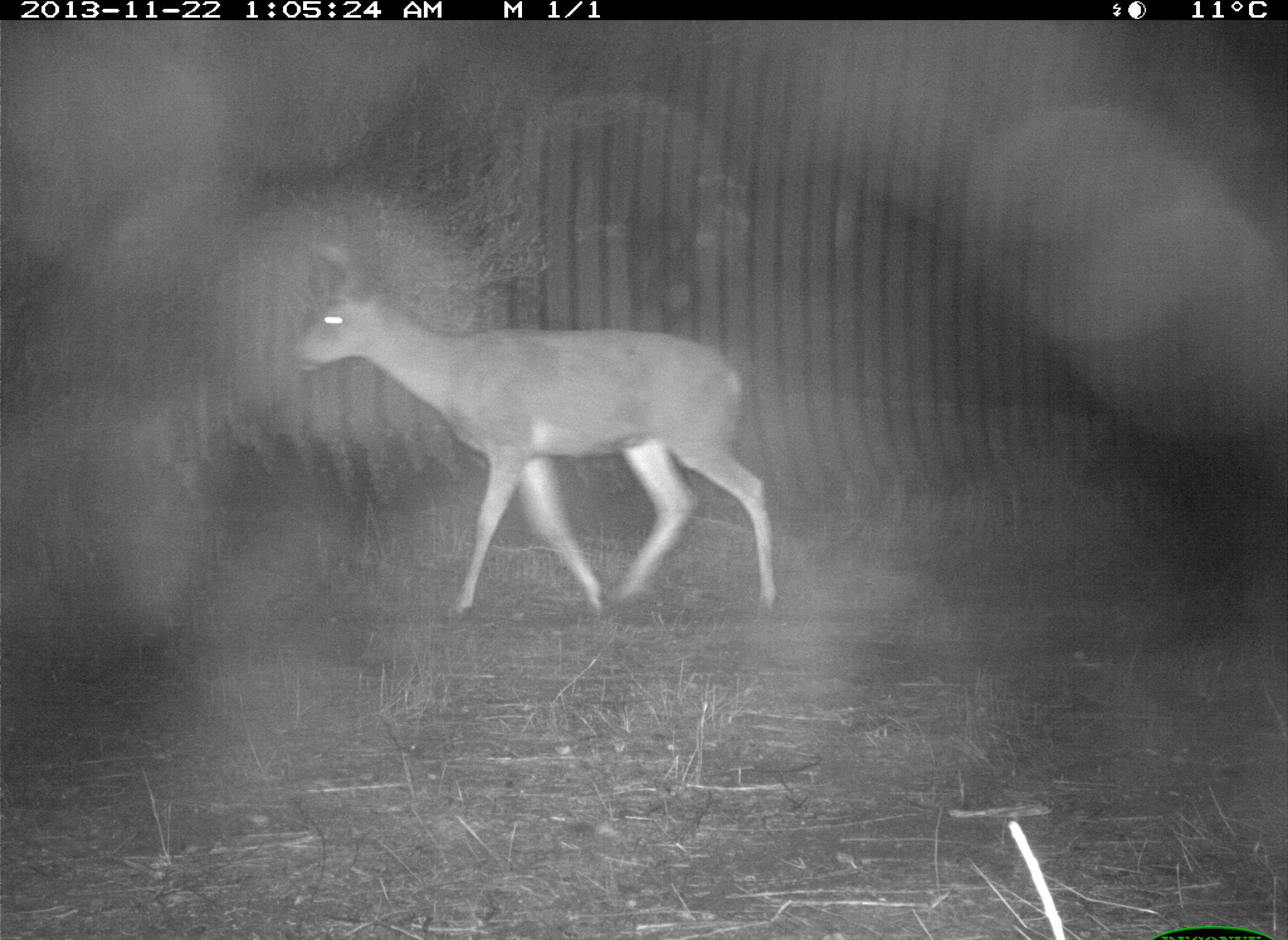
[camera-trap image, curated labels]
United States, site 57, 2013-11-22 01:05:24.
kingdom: Animalia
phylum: Chordata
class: Mammalia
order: Artiodactyla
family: Cervidae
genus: Odocoileus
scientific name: Odocoileus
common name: deer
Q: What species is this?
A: Deer (Odocoileus).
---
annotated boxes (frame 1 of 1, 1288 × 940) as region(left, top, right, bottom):
deer: region(289, 232, 779, 629)